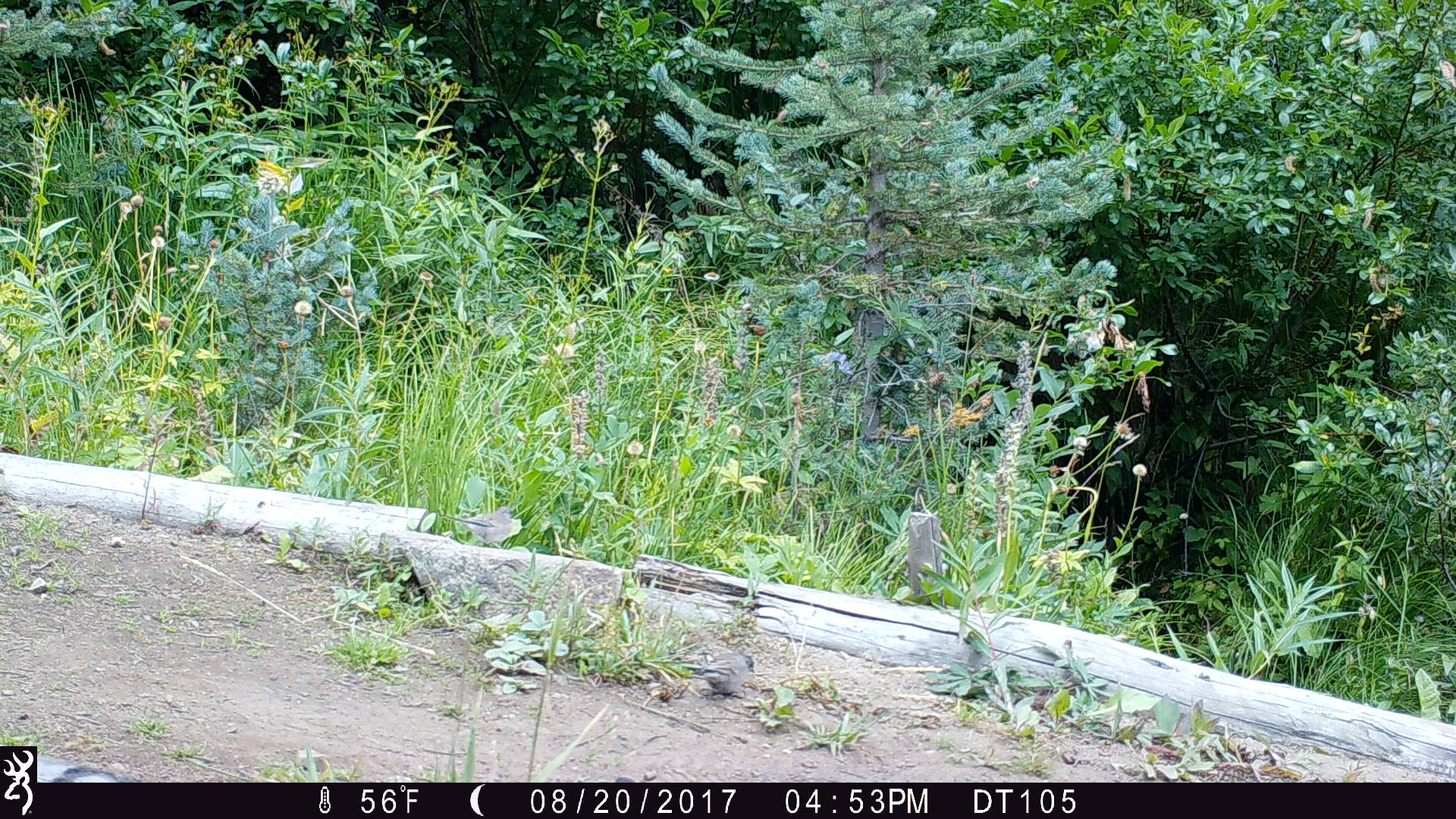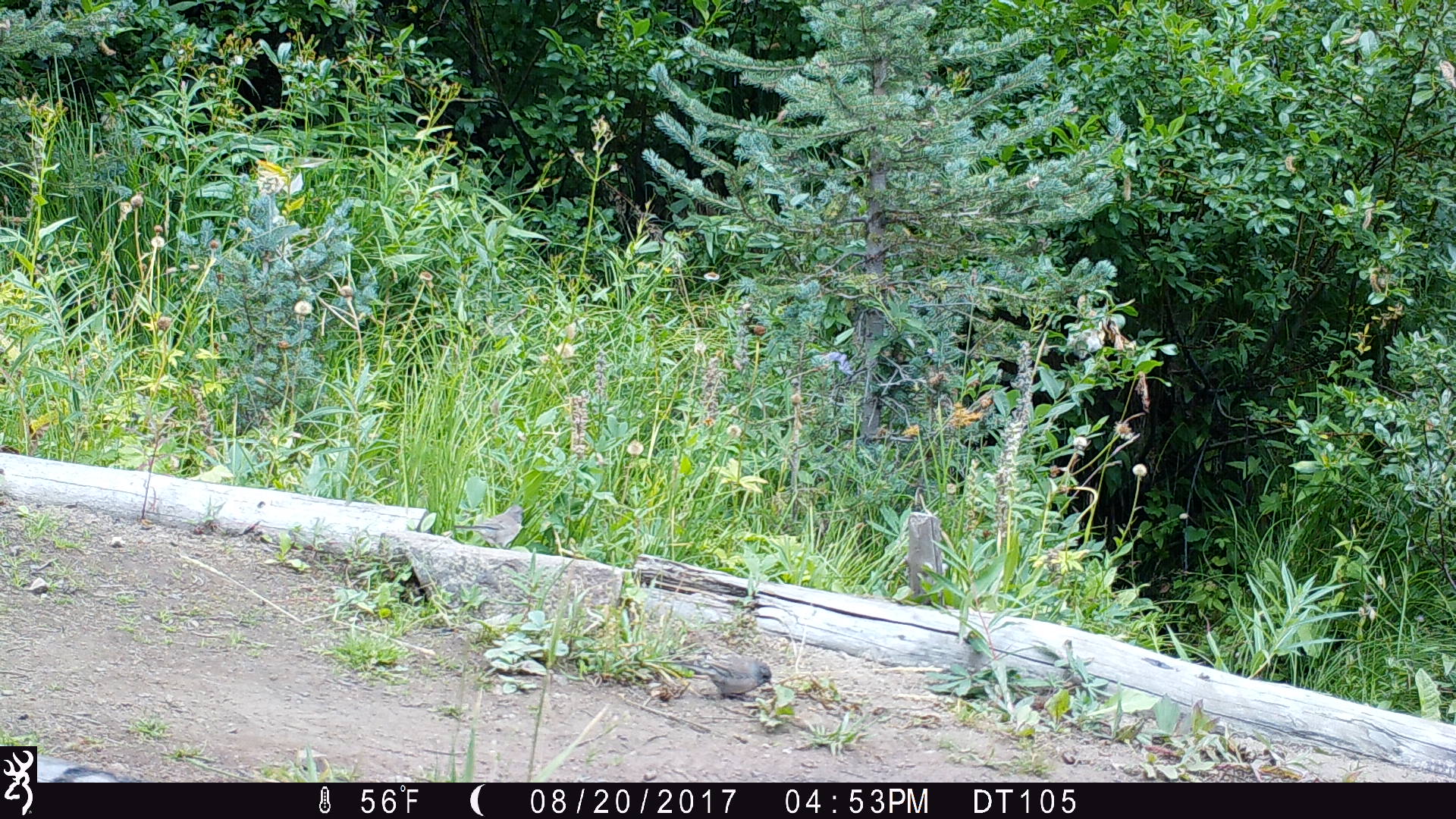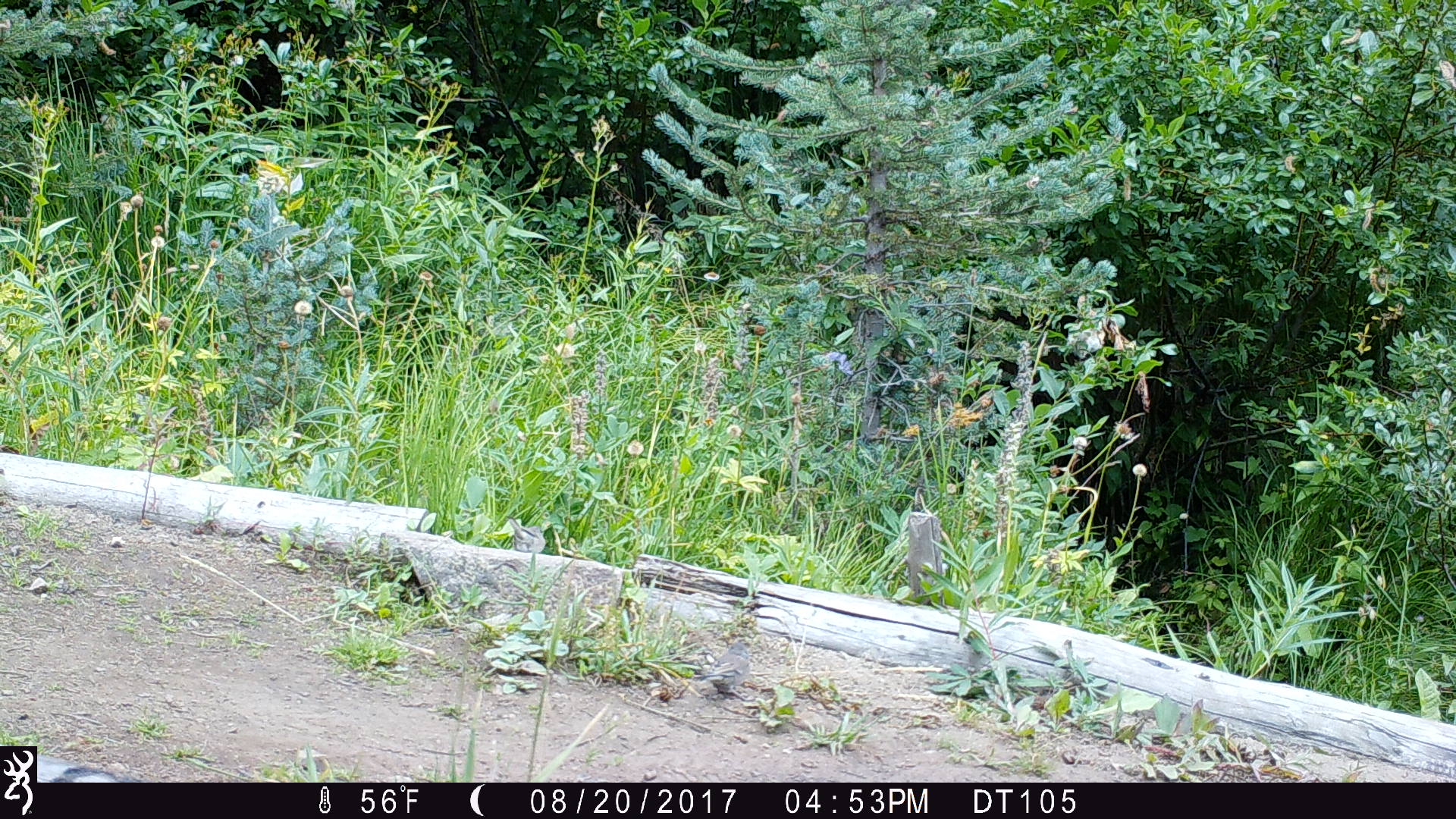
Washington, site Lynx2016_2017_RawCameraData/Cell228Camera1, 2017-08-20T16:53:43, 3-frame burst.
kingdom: Animalia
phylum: Chordata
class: Aves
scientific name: Aves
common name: birds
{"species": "Aves (birds)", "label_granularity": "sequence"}